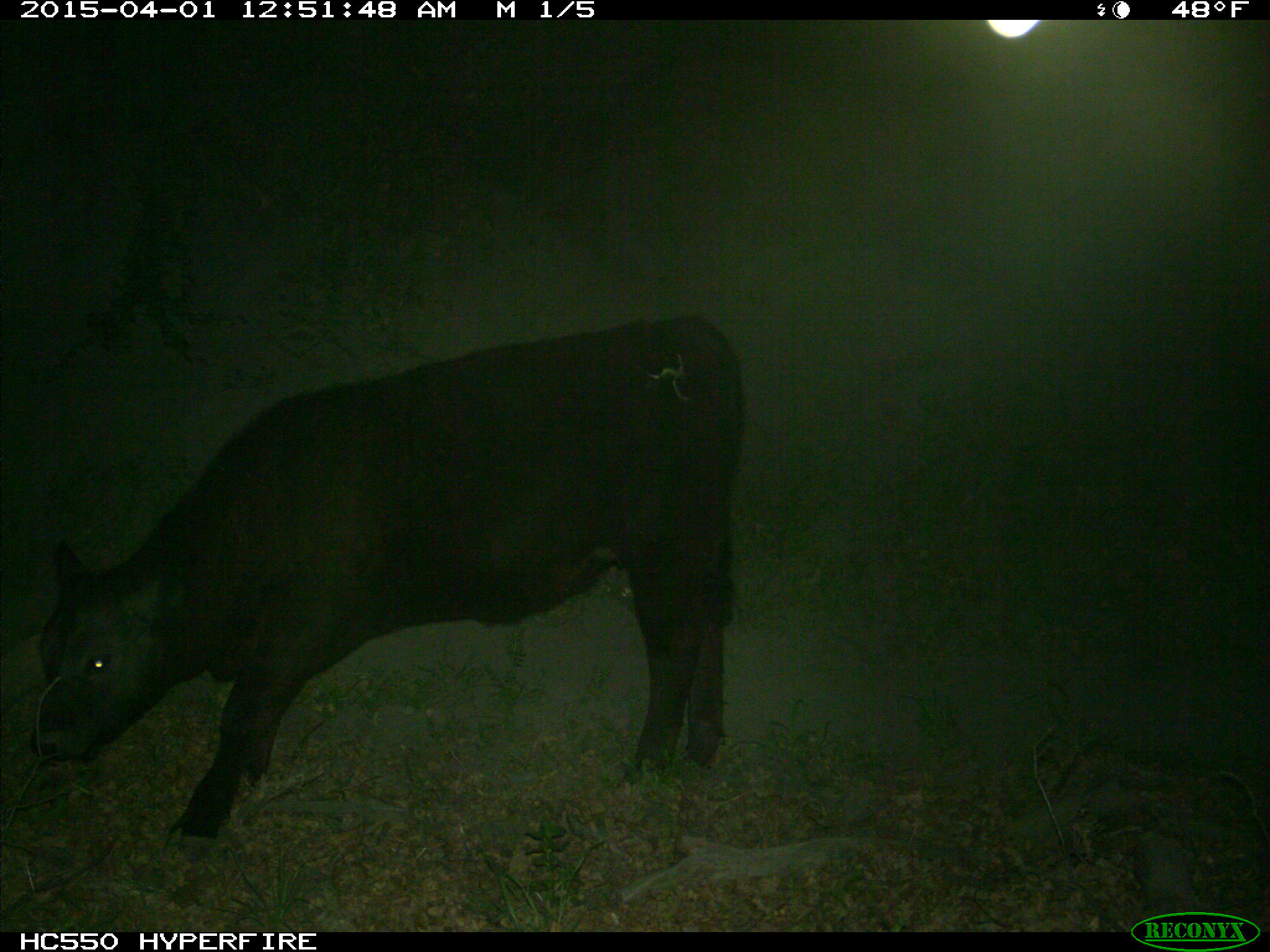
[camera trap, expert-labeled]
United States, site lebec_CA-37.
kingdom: Animalia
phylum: Chordata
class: Mammalia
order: Artiodactyla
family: Bovidae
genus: Bos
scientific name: Bos taurus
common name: domestic cow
Bos taurus (domestic cow).